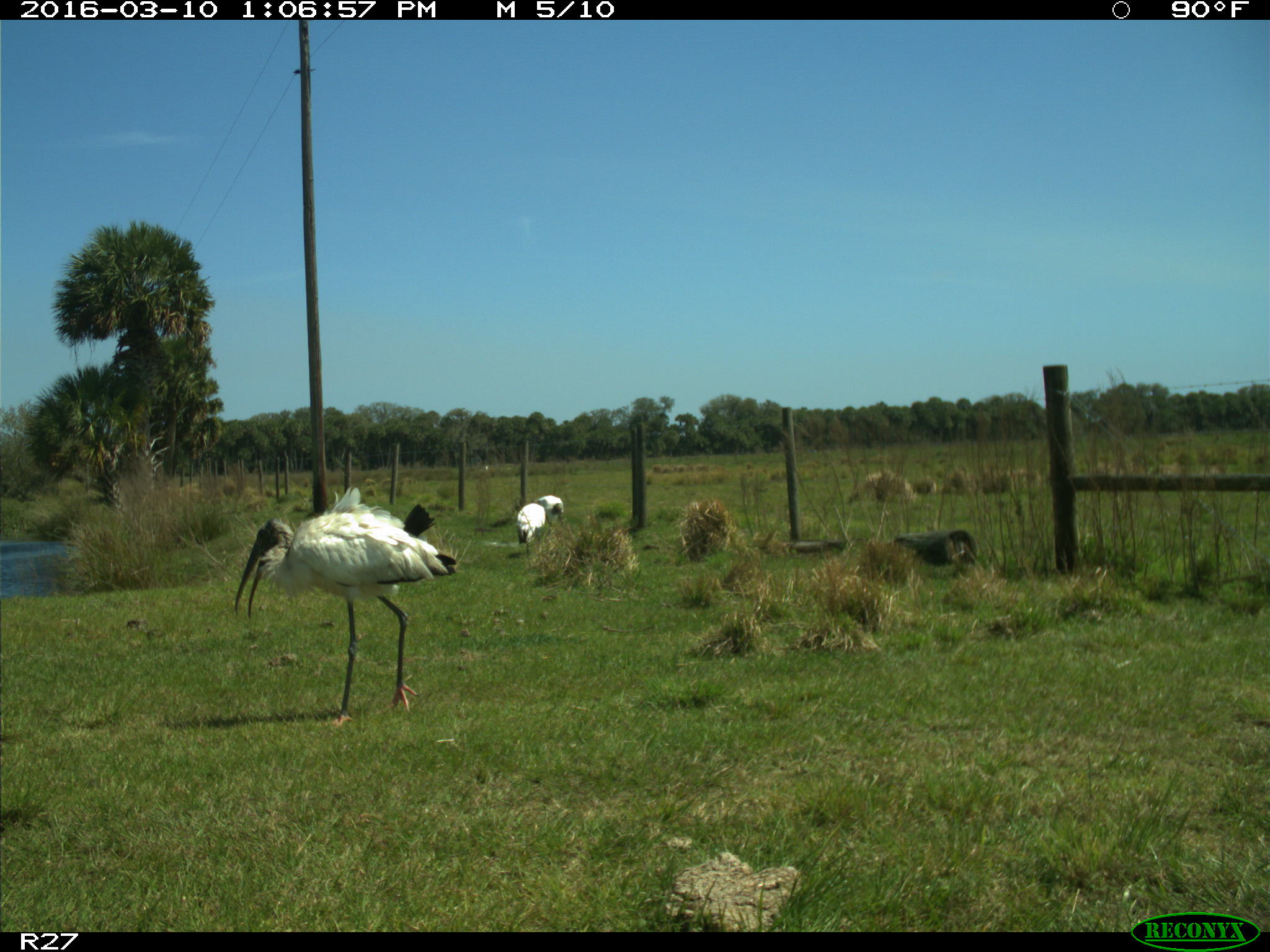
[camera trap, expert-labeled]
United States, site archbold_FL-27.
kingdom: Animalia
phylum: Chordata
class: Aves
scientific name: Aves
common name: birds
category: unidentified bird